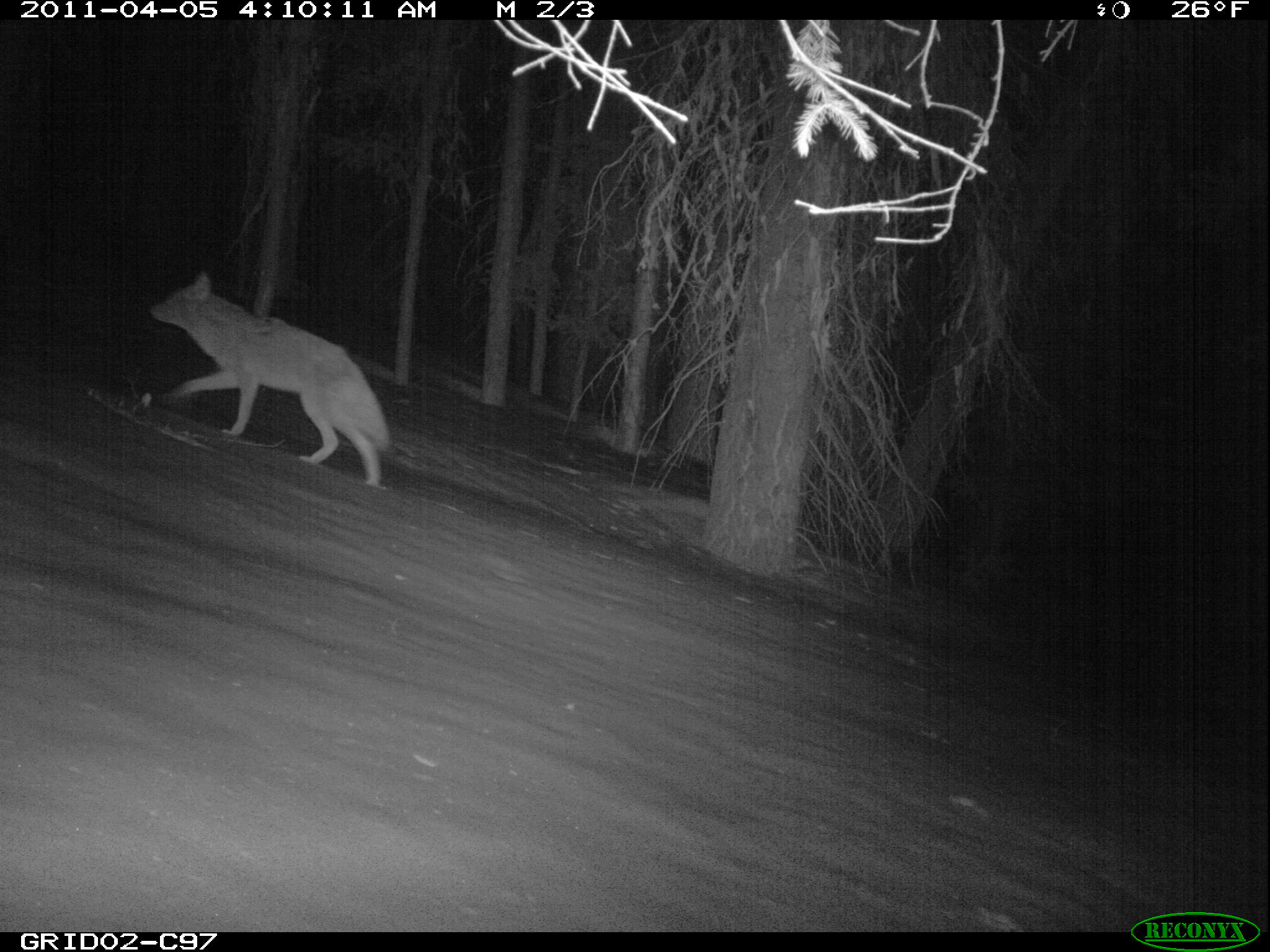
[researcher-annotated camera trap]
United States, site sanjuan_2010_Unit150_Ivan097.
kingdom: Animalia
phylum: Chordata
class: Mammalia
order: Carnivora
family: Canidae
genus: Canis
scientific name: Canis latrans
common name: coyote